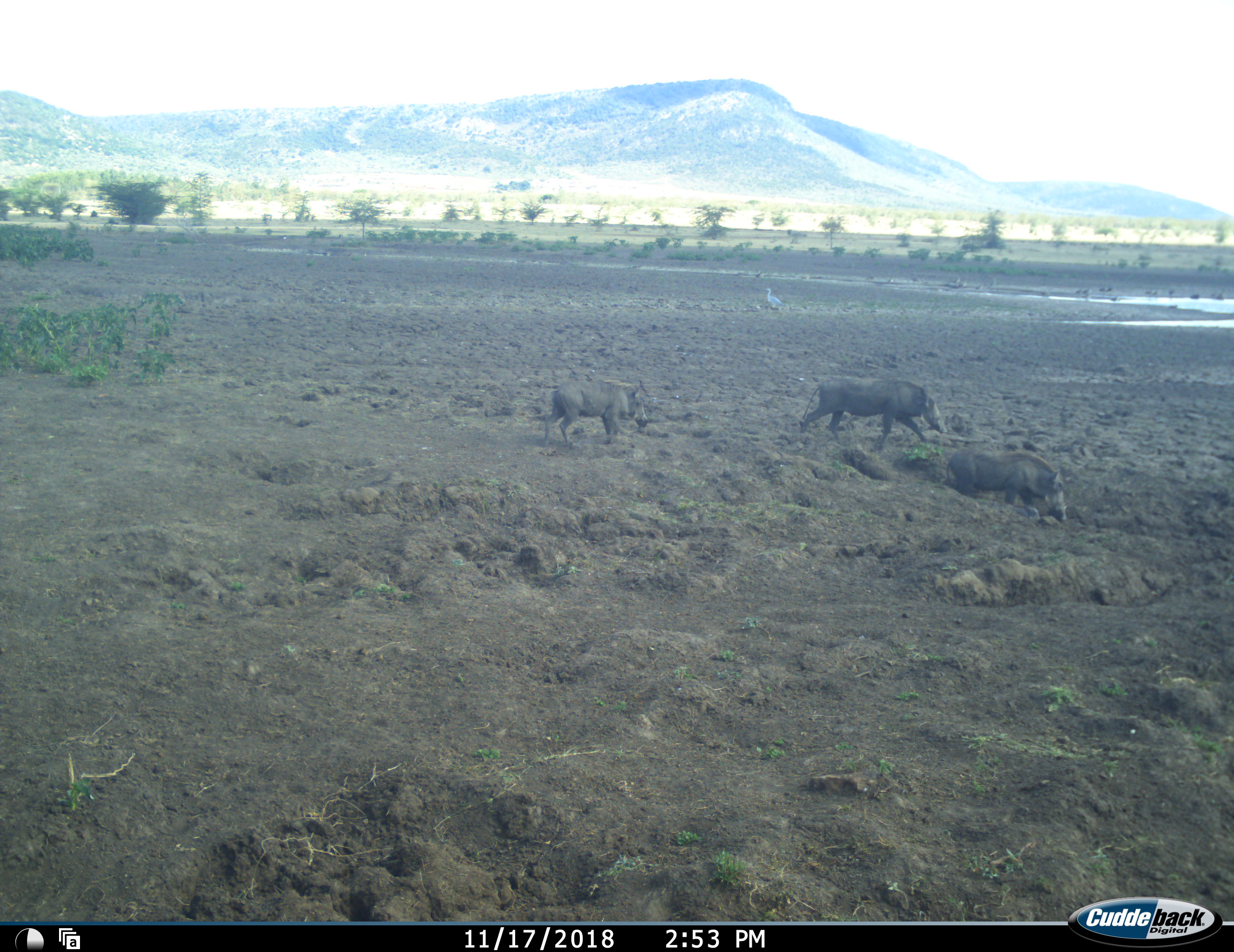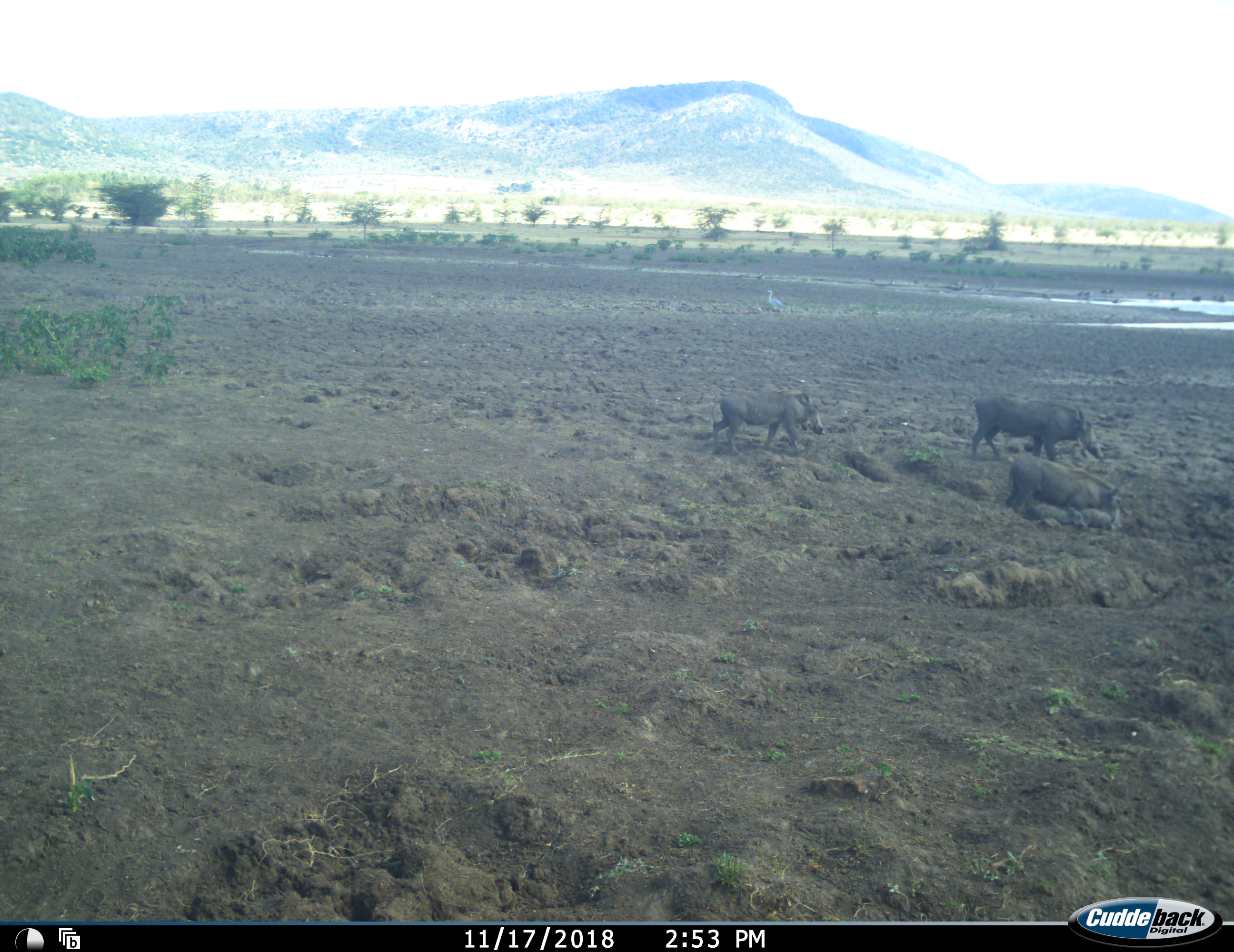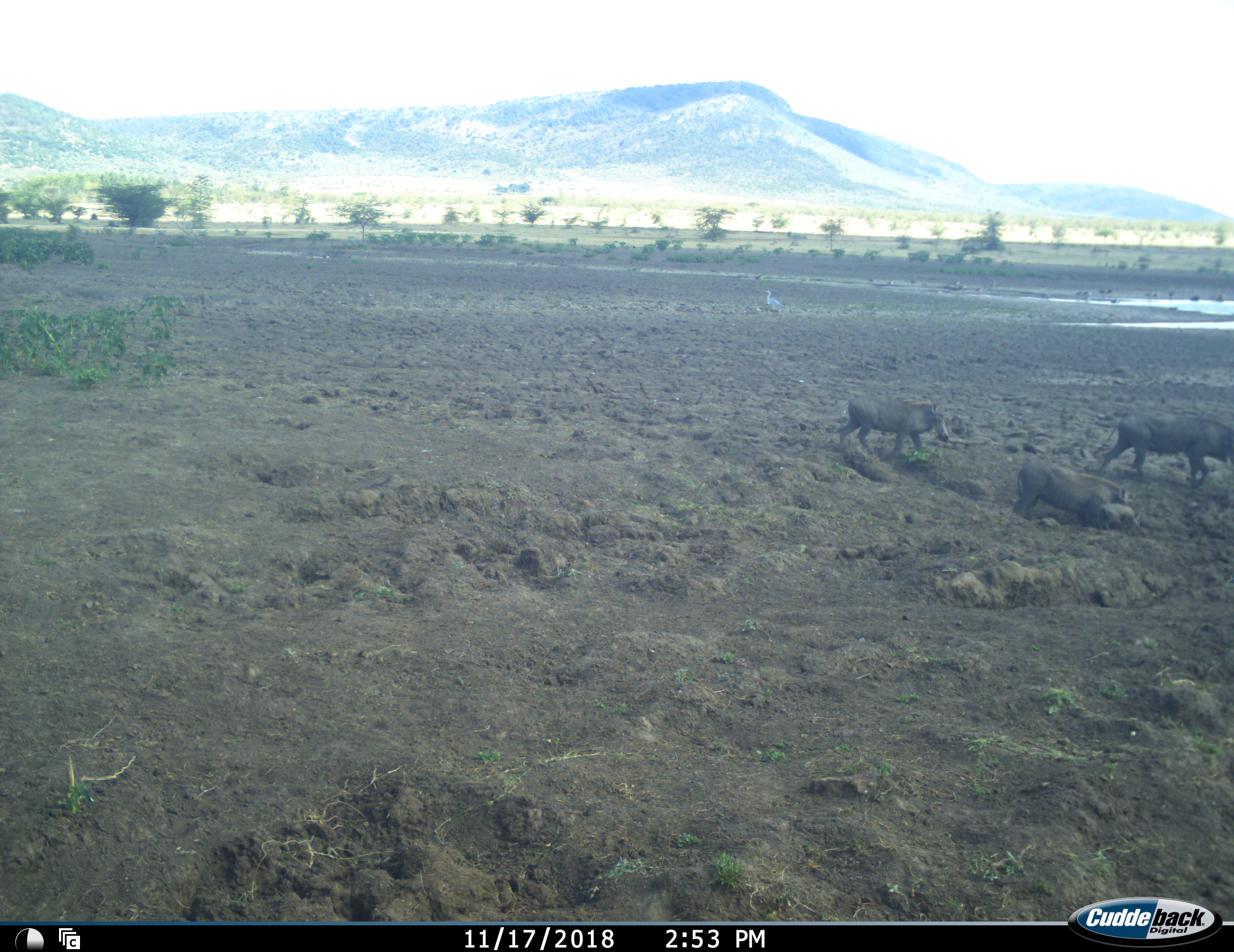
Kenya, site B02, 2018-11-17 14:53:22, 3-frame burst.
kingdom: Animalia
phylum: Chordata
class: Aves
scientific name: Aves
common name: bird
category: birdother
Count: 1.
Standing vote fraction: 80%.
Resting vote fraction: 0%.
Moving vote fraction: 20%.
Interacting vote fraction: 0%.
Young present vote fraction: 0%.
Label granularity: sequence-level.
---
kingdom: Animalia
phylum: Chordata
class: Mammalia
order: Artiodactyla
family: Suidae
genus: Phacochoerus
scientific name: Phacochoerus africanus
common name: warthog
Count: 4.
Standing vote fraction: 10%.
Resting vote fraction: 0%.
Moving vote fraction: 100%.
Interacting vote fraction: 0%.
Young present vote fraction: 50%.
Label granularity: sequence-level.